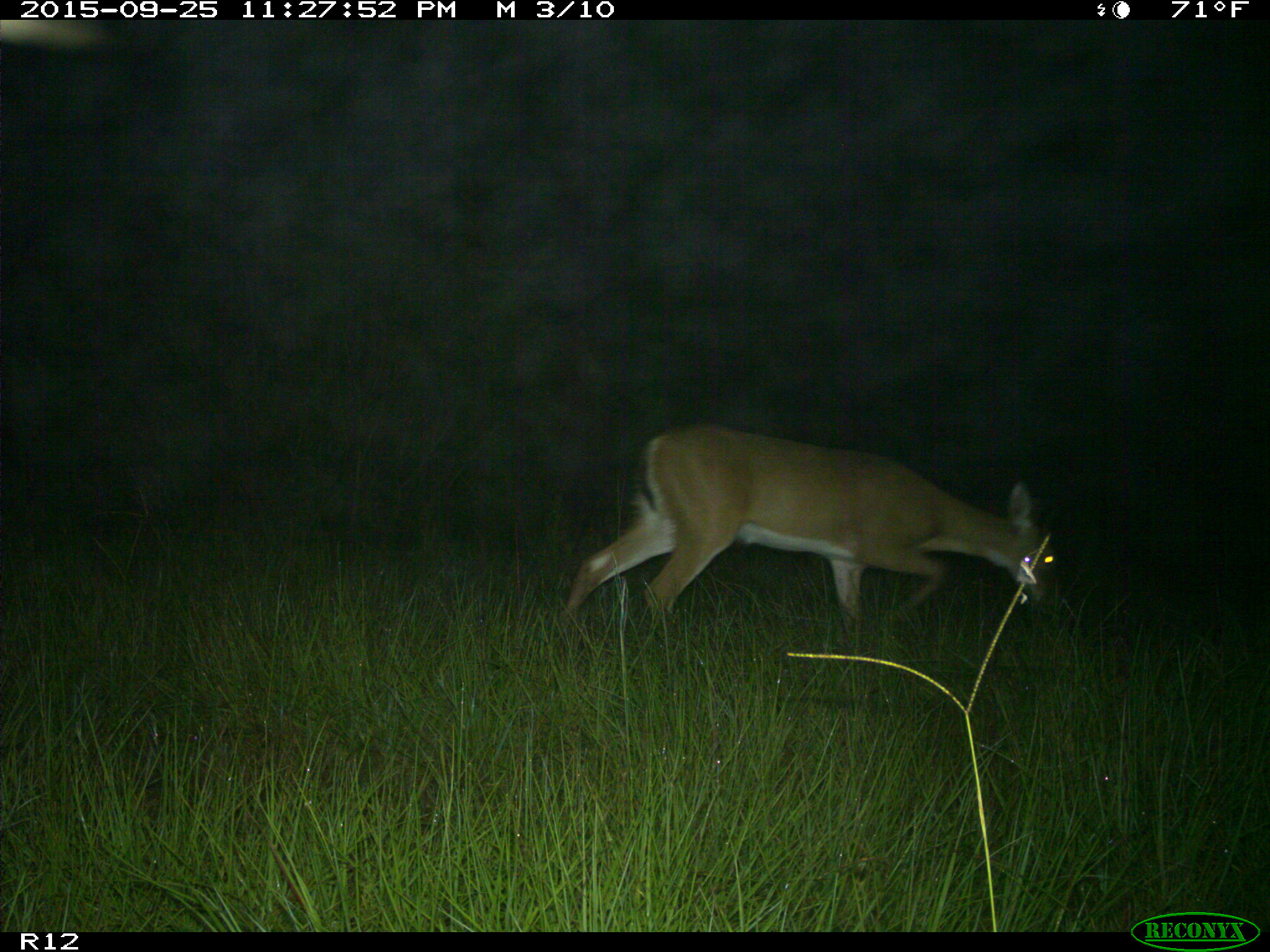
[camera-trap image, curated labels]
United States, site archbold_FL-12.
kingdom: Animalia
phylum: Chordata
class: Mammalia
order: Artiodactyla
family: Cervidae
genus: Odocoileus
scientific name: Odocoileus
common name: deer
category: unidentified deer